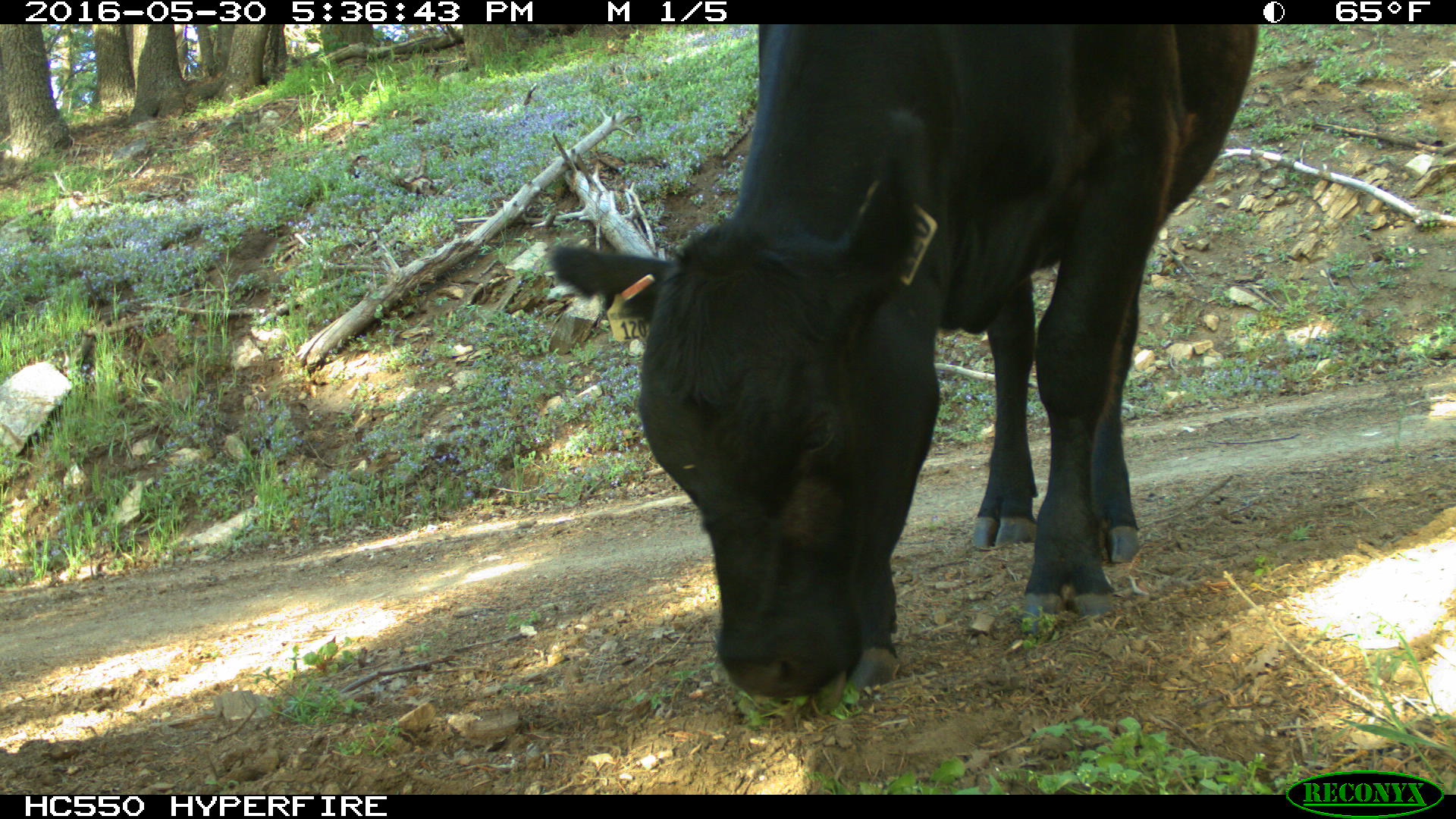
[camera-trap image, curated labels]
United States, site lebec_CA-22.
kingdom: Animalia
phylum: Chordata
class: Mammalia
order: Artiodactyla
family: Bovidae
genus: Bos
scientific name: Bos taurus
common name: domestic cow